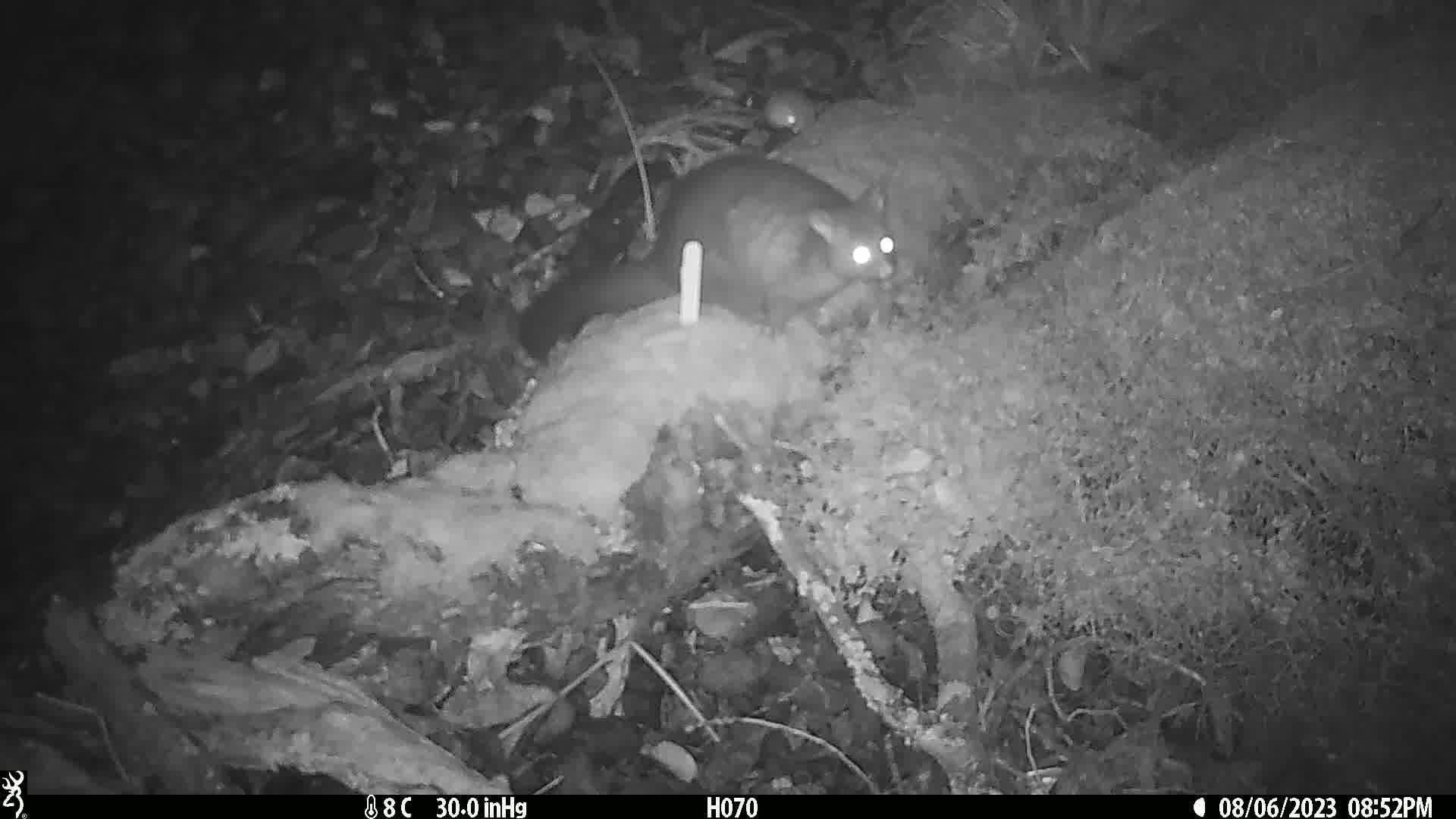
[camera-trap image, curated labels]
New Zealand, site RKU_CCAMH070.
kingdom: Animalia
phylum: Chordata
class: Mammalia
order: Diprotodontia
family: Phalangeridae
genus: Trichosurus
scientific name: Trichosurus vulpecula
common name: common brushtail possum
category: possum